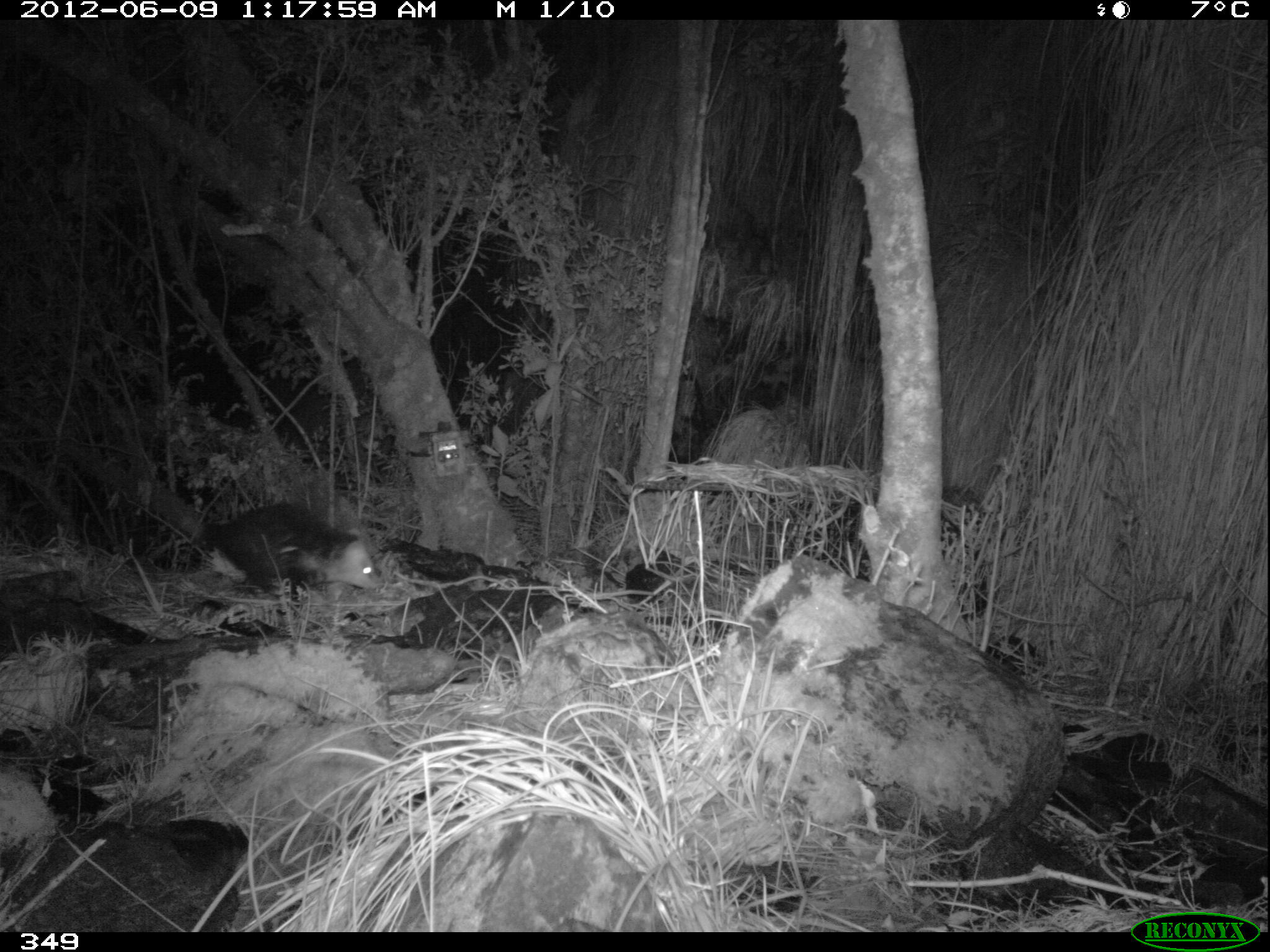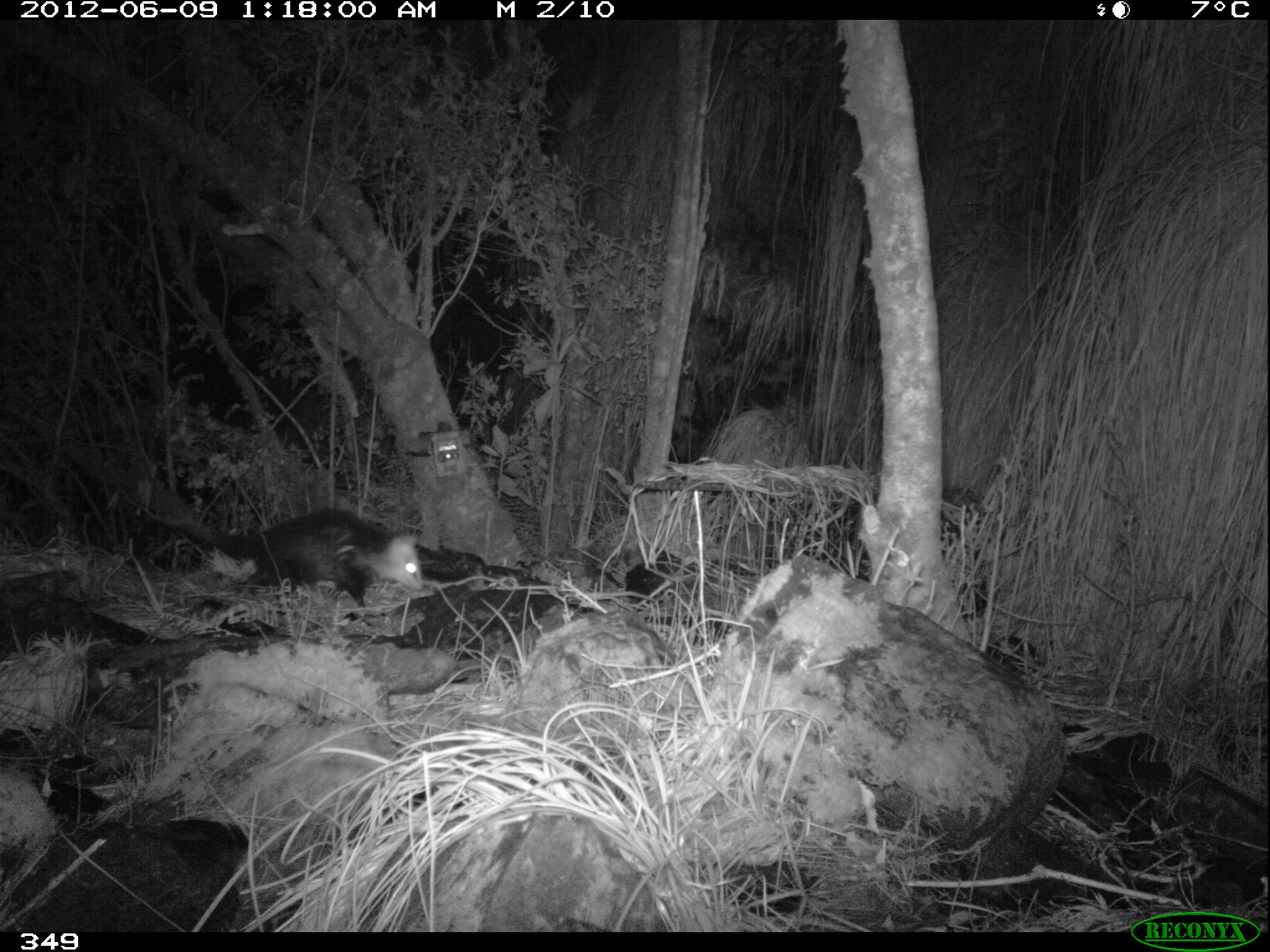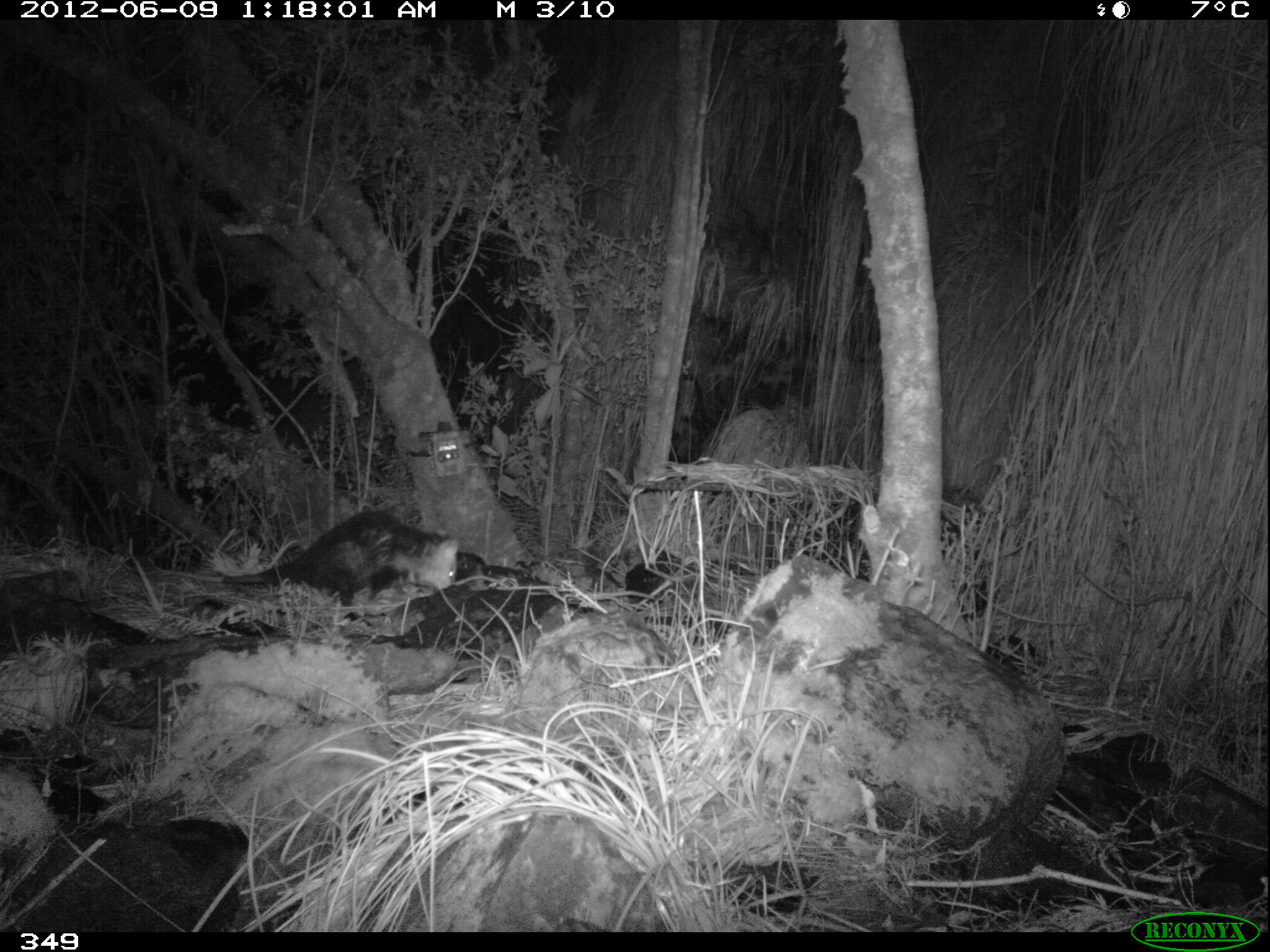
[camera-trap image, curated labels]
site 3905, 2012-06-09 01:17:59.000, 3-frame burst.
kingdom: Animalia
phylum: Chordata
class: Mammalia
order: Didelphimorphia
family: Didelphidae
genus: Didelphis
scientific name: Didelphis pernigra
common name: andean white-eared opossum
Didelphis pernigra (andean white-eared opossum).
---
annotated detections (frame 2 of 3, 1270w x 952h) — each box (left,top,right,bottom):
didelphis pernigra: (156,510,423,607)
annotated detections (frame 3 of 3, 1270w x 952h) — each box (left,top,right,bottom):
didelphis pernigra: (162,512,460,609)